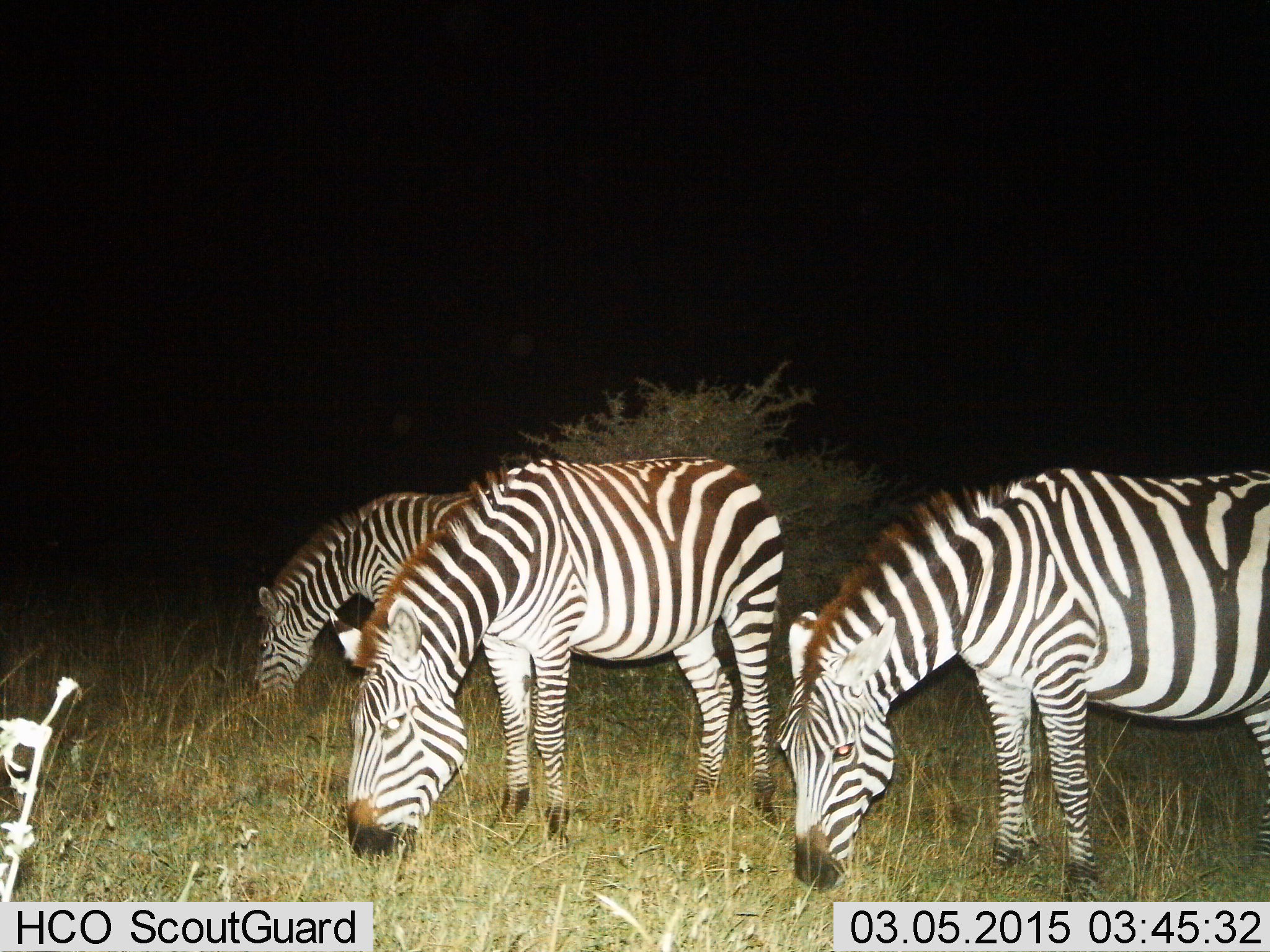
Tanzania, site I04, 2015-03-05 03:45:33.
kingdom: Animalia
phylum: Chordata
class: Mammalia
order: Perissodactyla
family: Equidae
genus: Equus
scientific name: Equus quagga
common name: plains zebra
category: zebra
Zebra (plains zebra) (Equus quagga), count 3. Behavior (volunteer vote fractions): standing 10%, resting 0%, moving 0%, interacting 0%. Young present (vote fraction): 0%. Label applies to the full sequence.